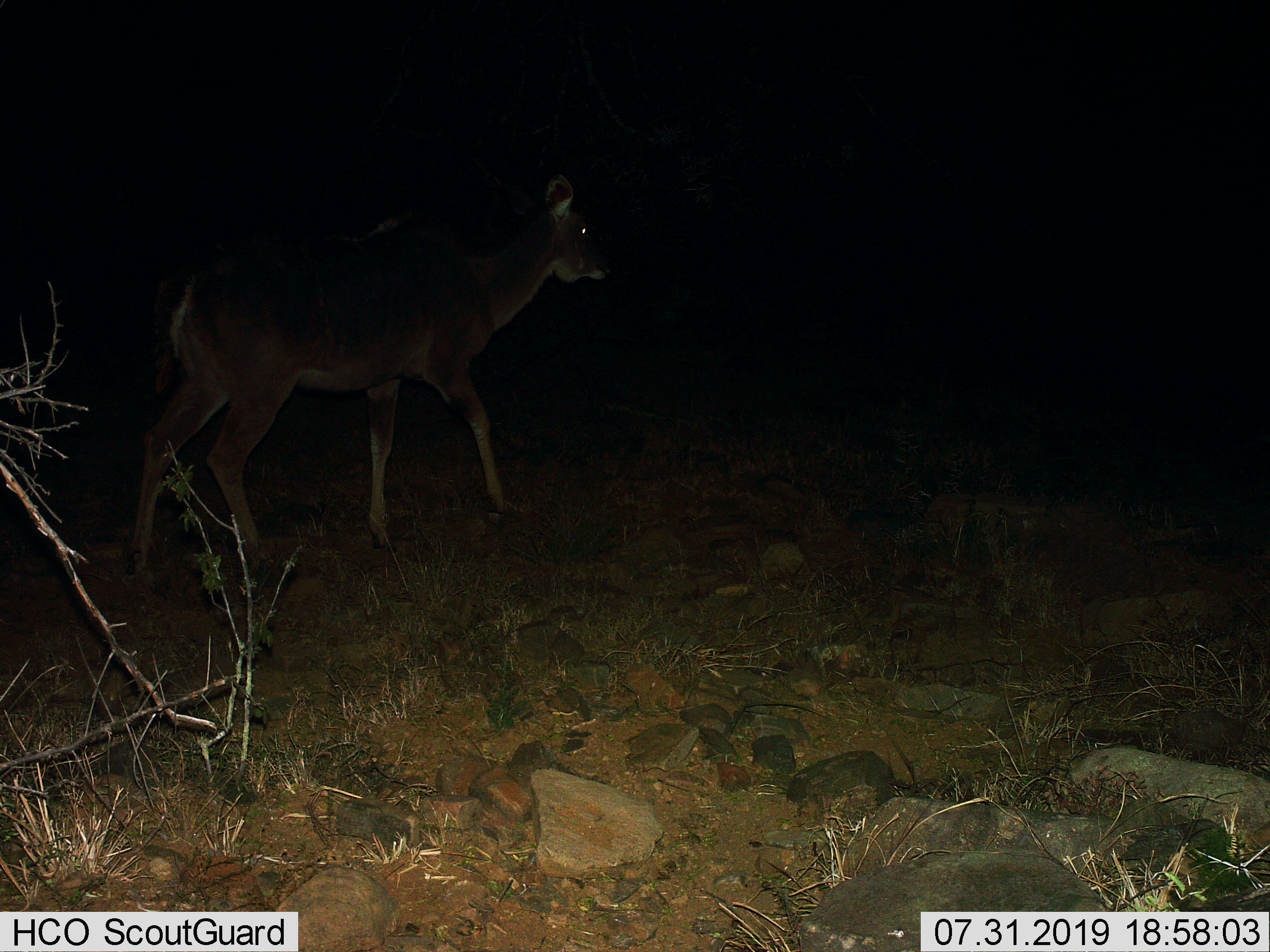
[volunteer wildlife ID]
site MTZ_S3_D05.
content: unidentified animal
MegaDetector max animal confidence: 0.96